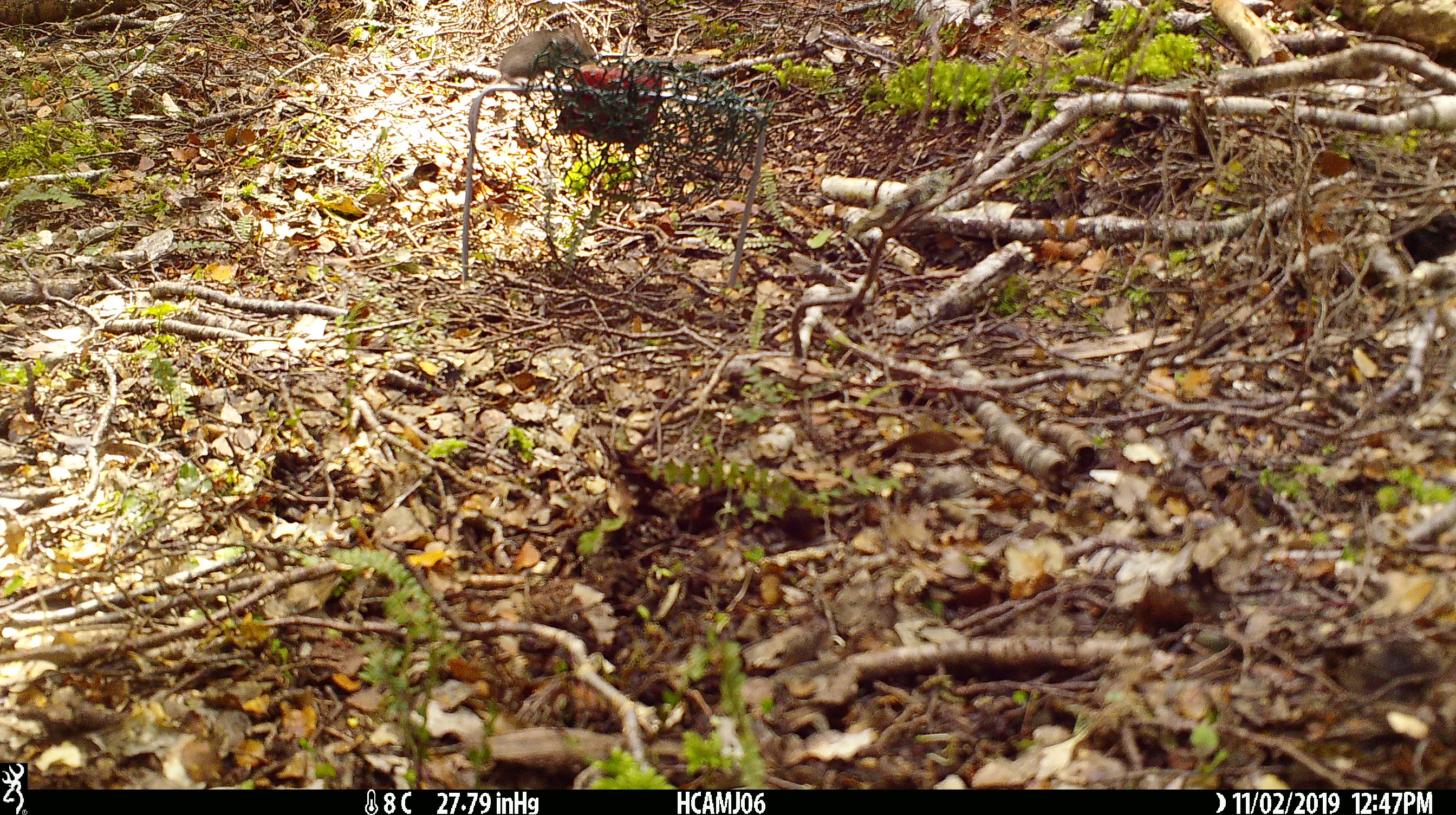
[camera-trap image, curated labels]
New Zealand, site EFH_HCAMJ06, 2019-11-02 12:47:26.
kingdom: Animalia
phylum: Chordata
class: Mammalia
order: Rodentia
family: Muridae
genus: Mus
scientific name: Mus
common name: mouse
Mouse (Mus).